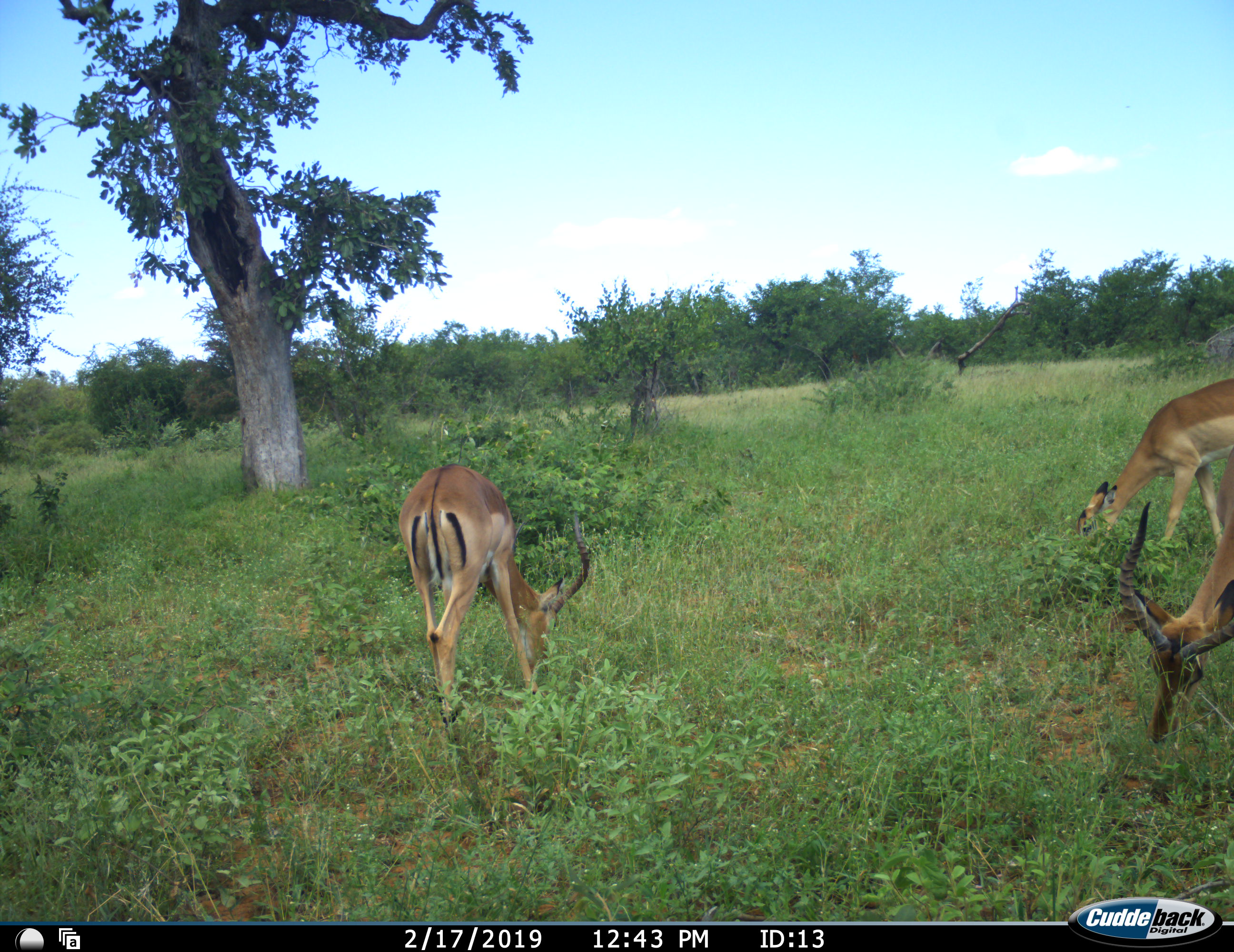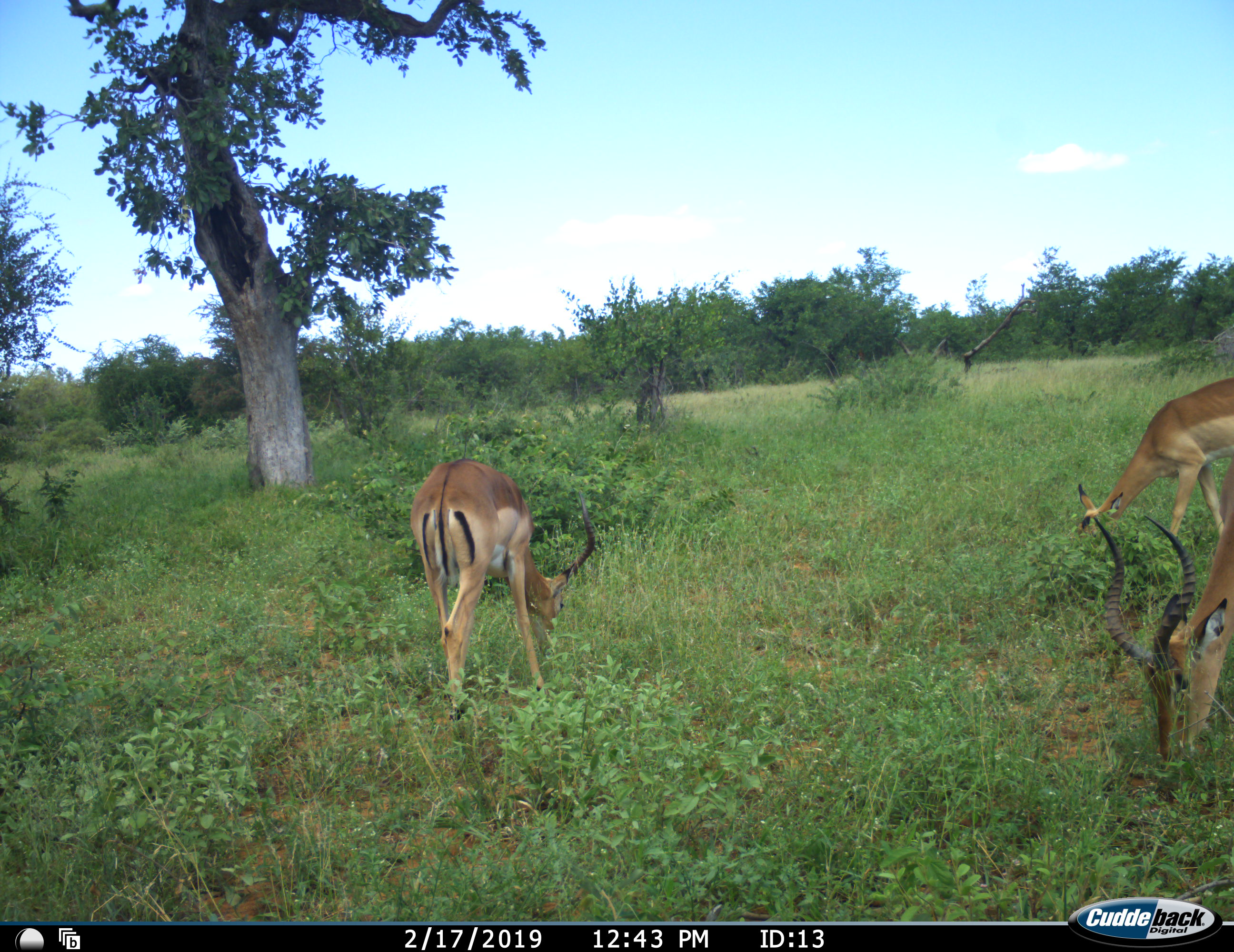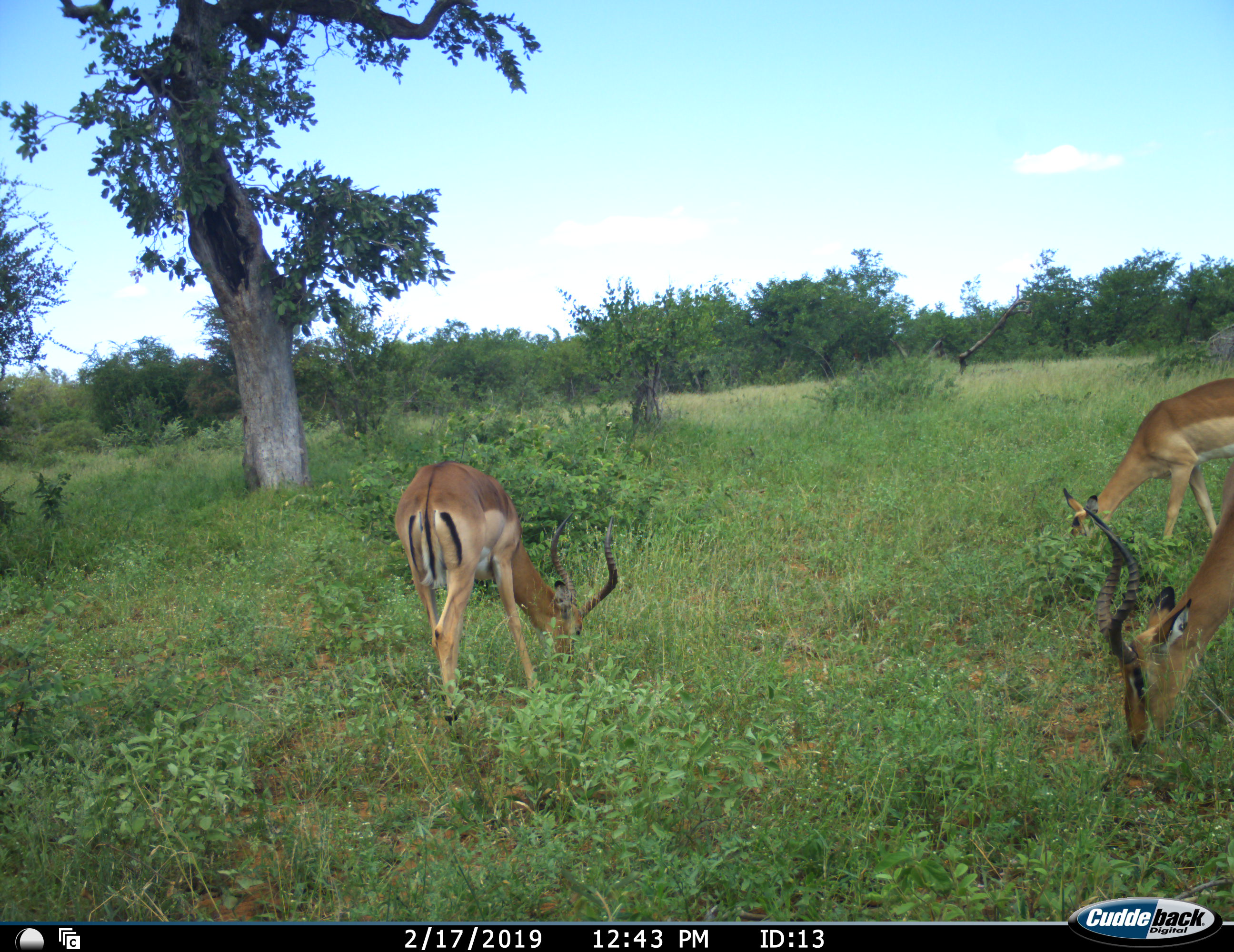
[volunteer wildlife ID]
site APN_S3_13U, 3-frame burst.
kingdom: Animalia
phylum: Chordata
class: Mammalia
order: Artiodactyla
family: Bovidae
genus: Aepyceros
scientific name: Aepyceros melampus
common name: impala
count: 3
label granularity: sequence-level